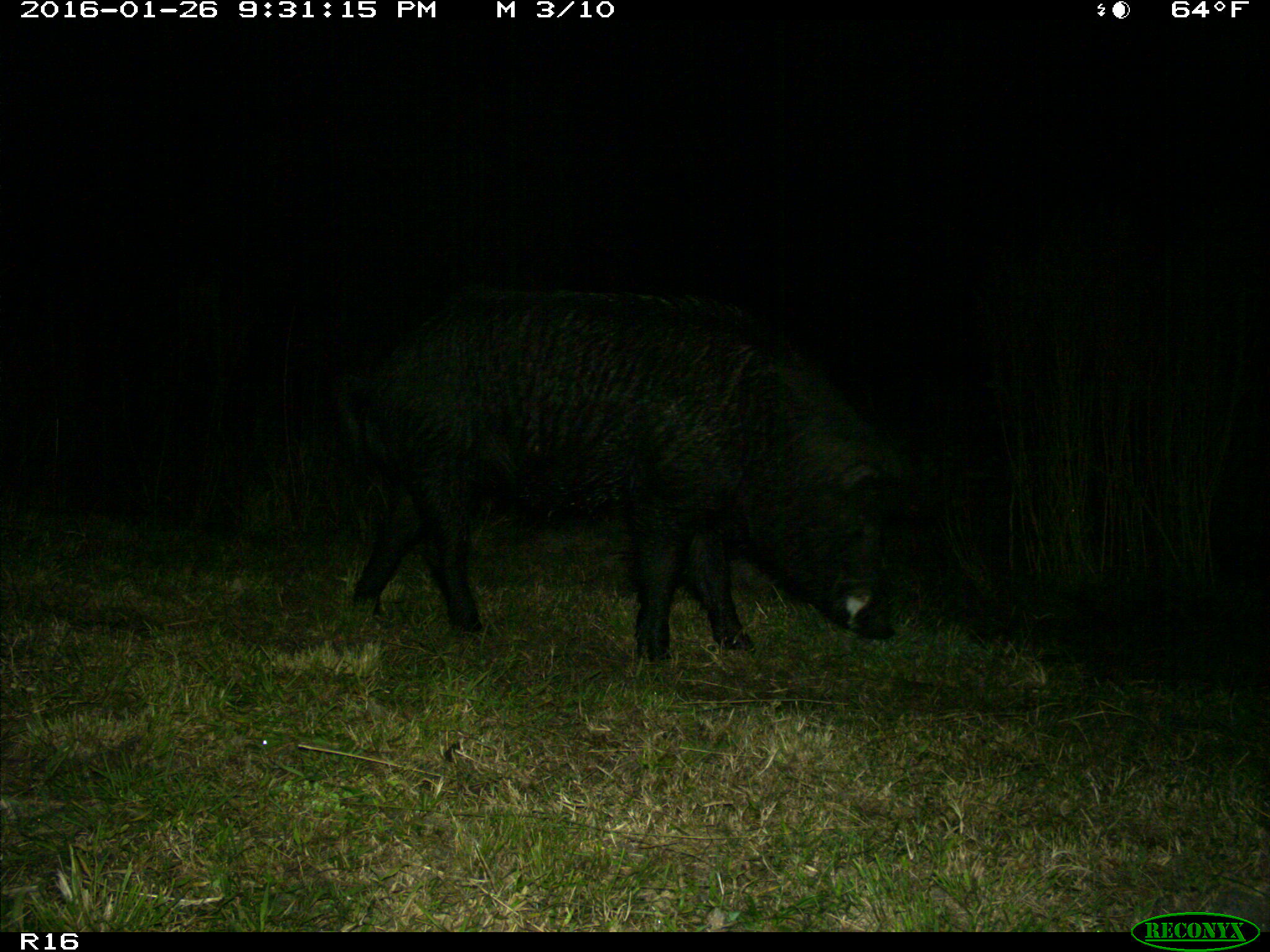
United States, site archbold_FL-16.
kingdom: Animalia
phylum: Chordata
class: Mammalia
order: Artiodactyla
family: Suidae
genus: Sus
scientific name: Sus scrofa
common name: wild boar